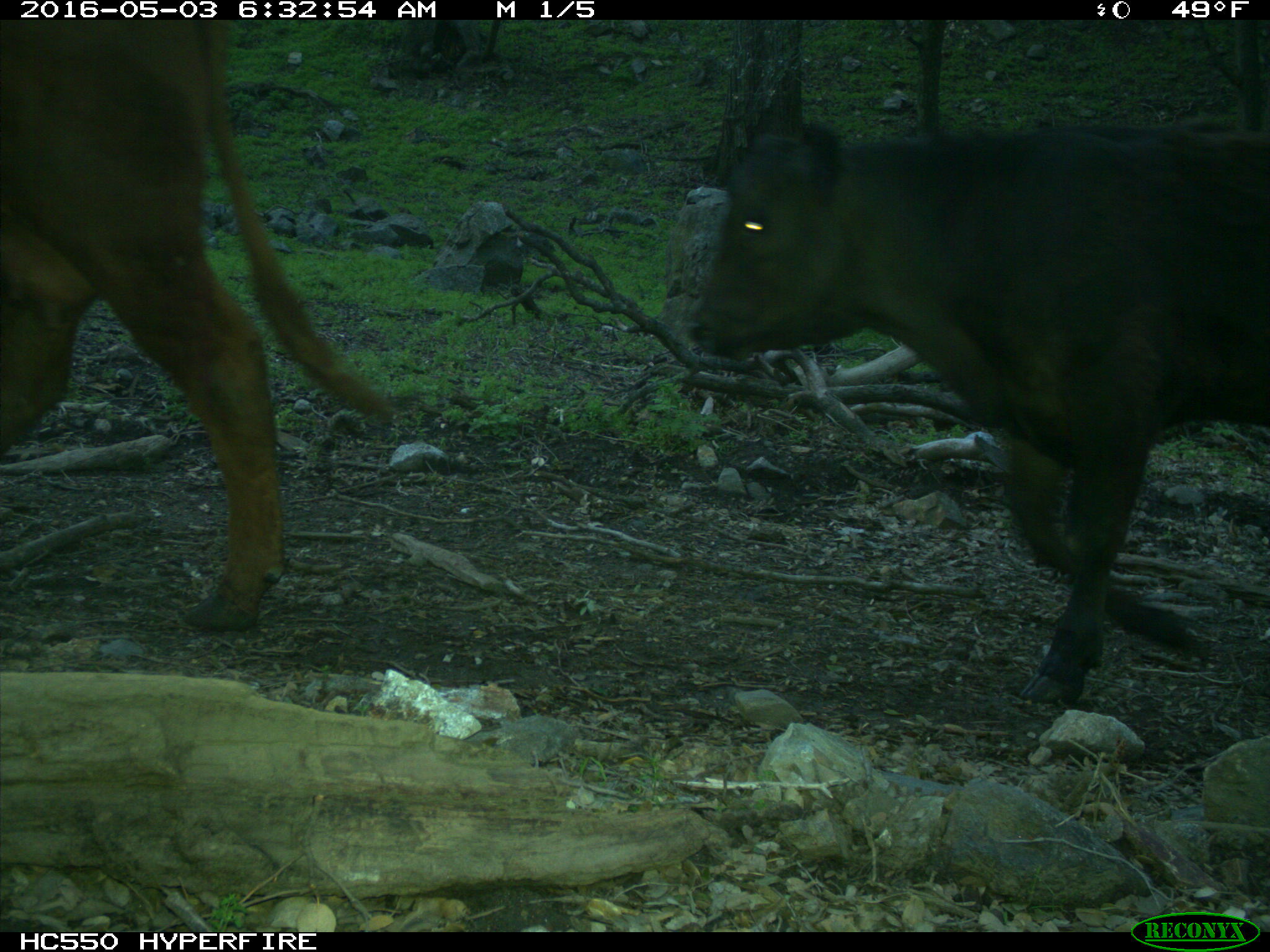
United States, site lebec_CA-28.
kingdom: Animalia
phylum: Chordata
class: Mammalia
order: Artiodactyla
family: Bovidae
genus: Bos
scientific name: Bos taurus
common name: domestic cow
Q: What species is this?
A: Bos taurus (domestic cow).